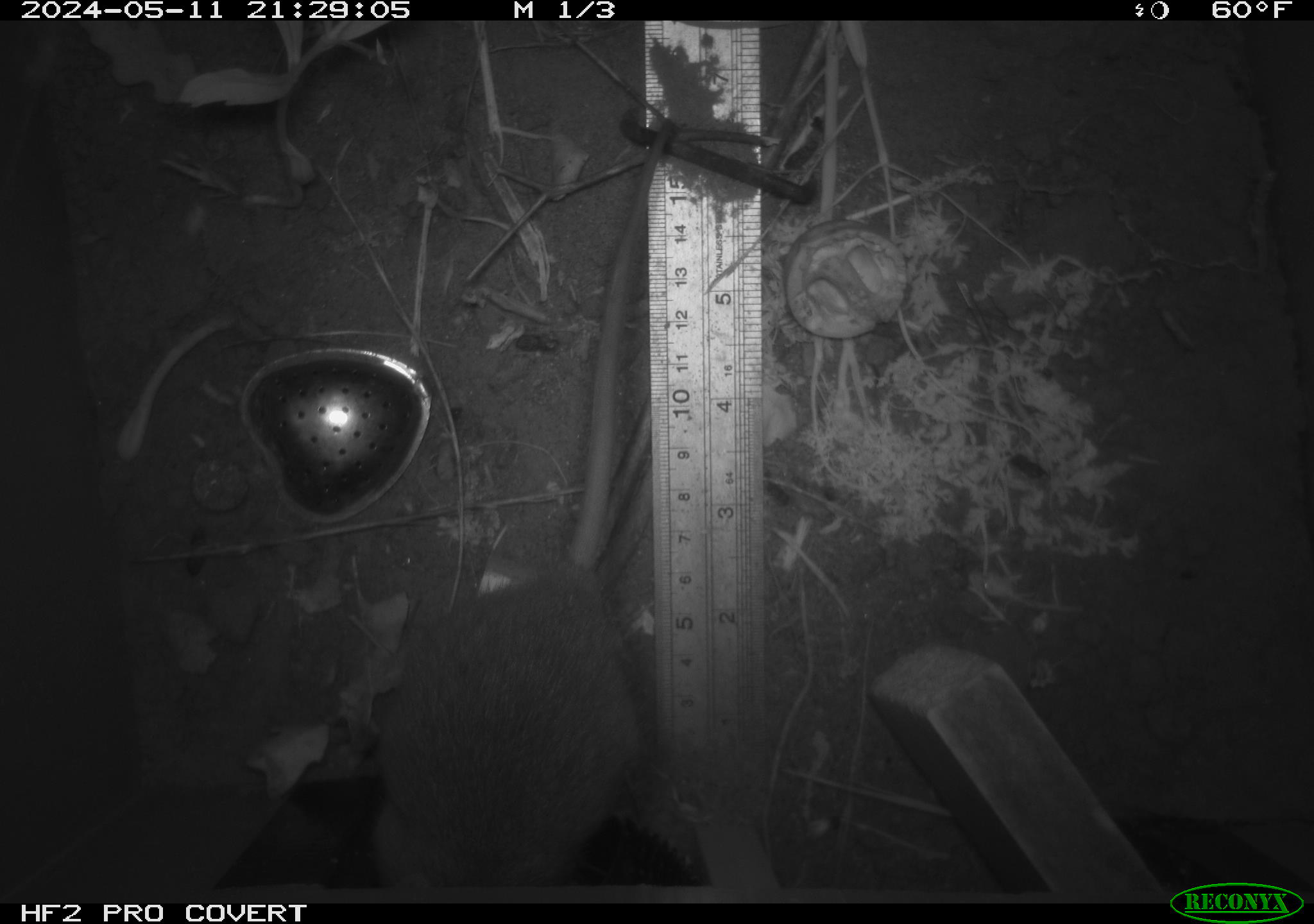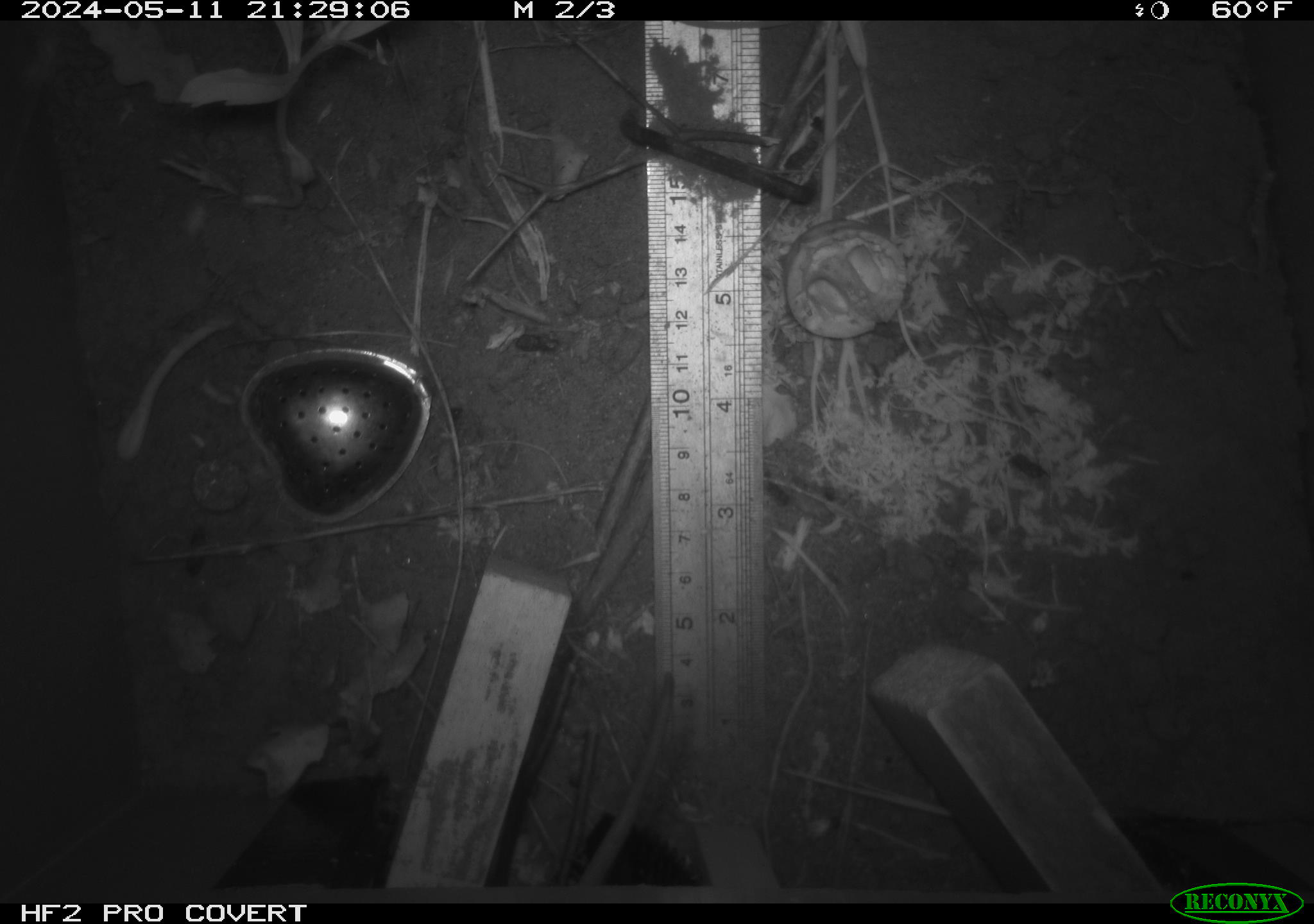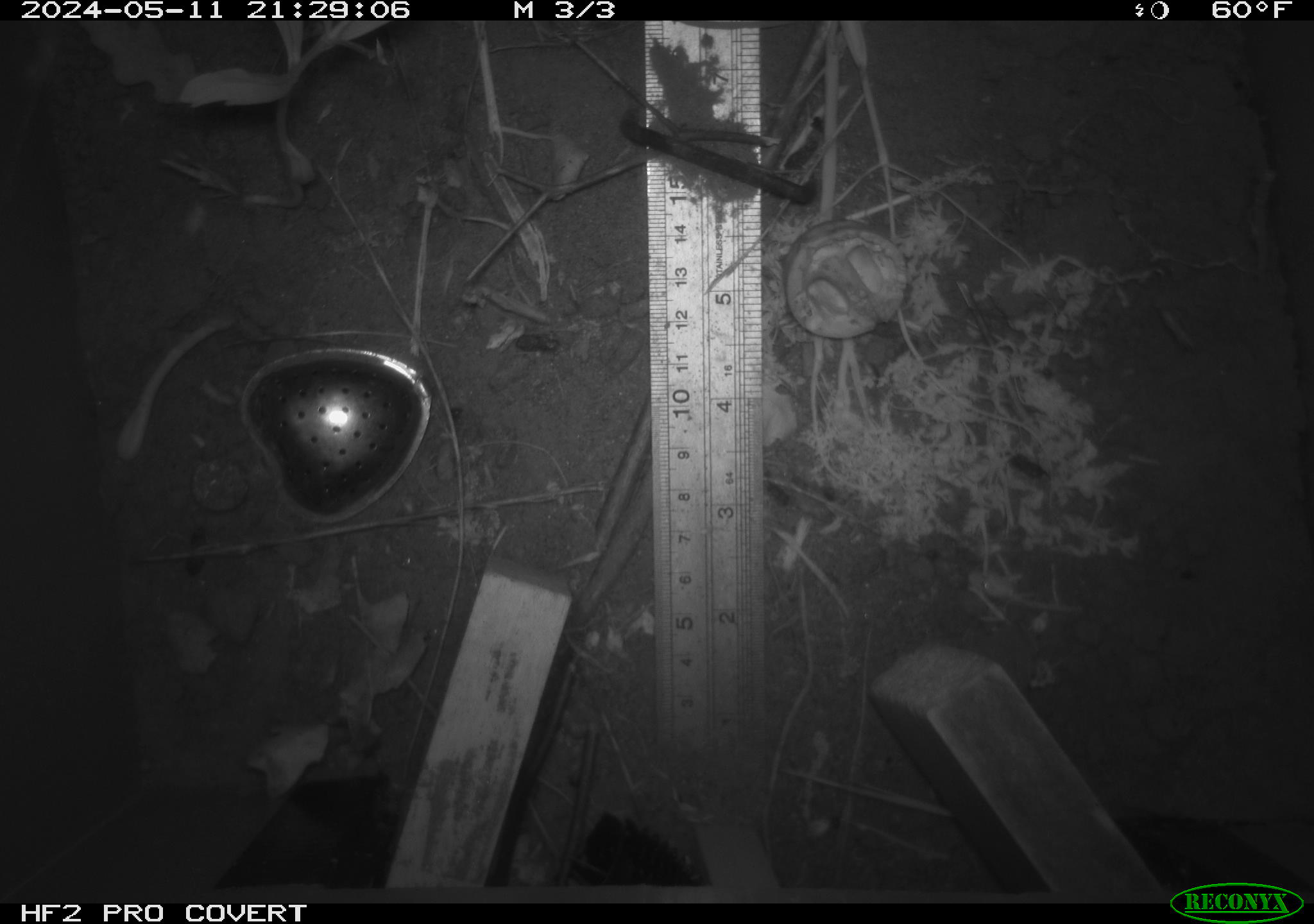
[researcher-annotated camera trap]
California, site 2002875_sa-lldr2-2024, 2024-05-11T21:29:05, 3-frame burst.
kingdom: Animalia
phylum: Chordata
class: Mammalia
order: Rodentia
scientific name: Rodentia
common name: rodent